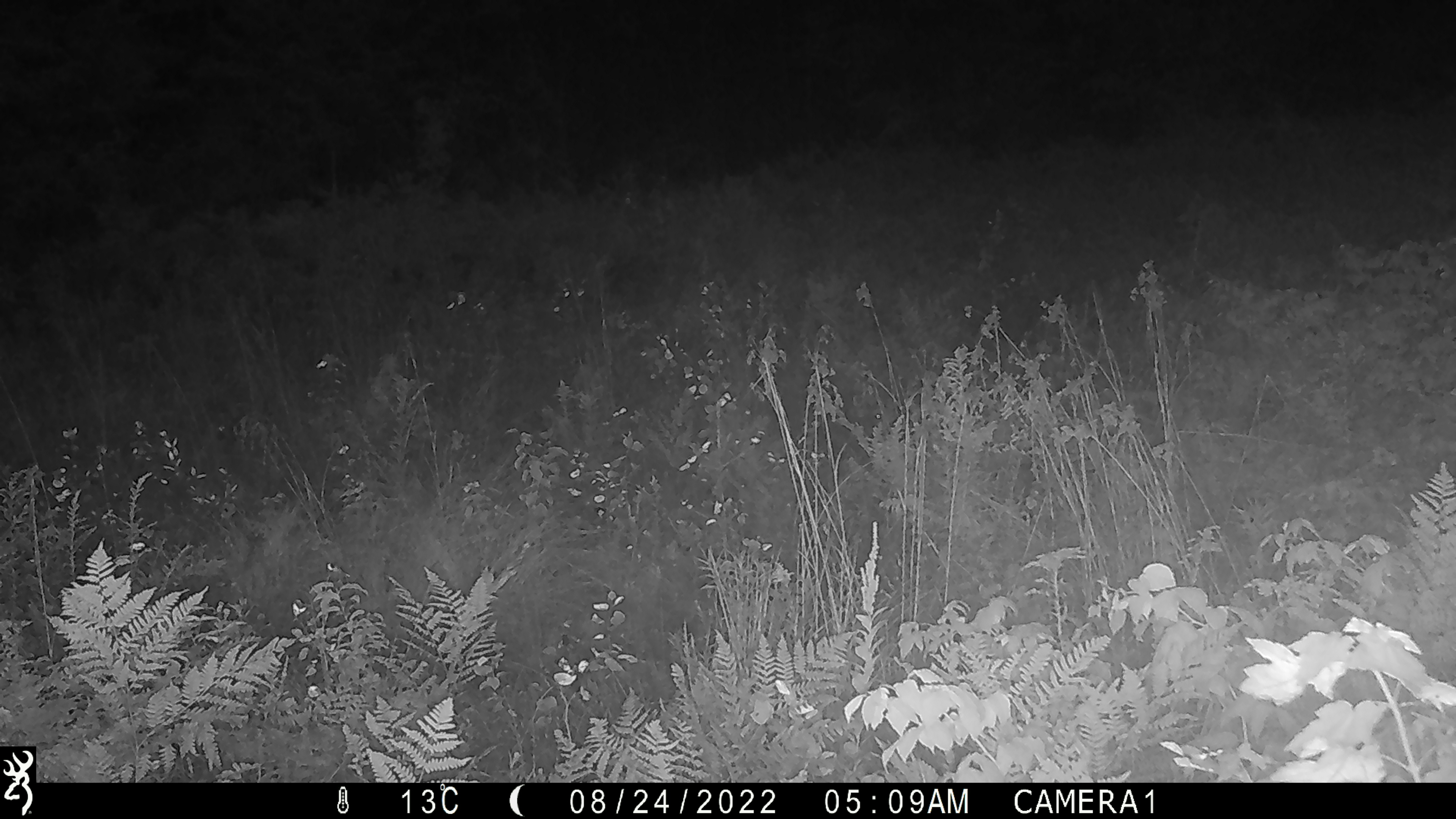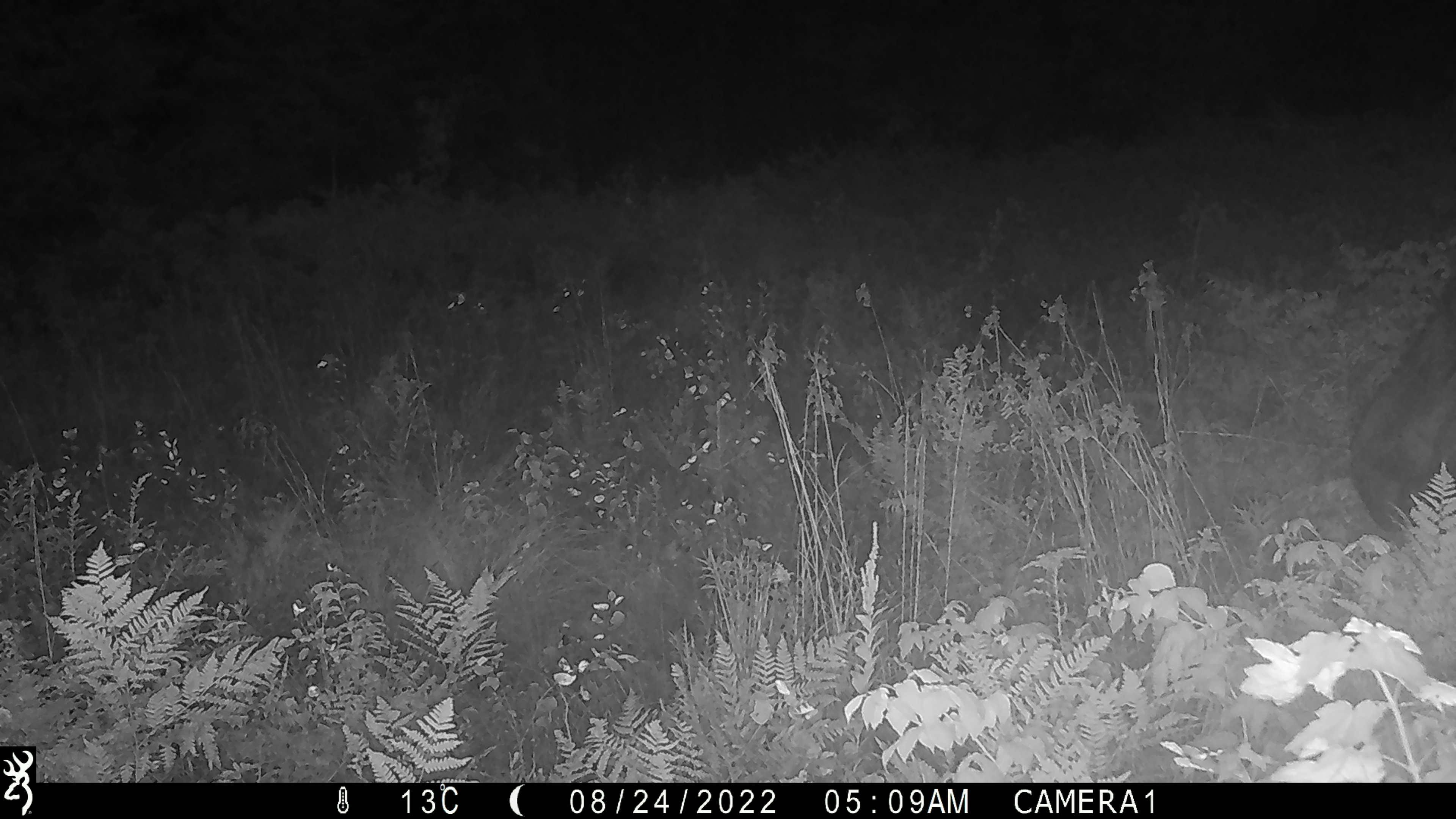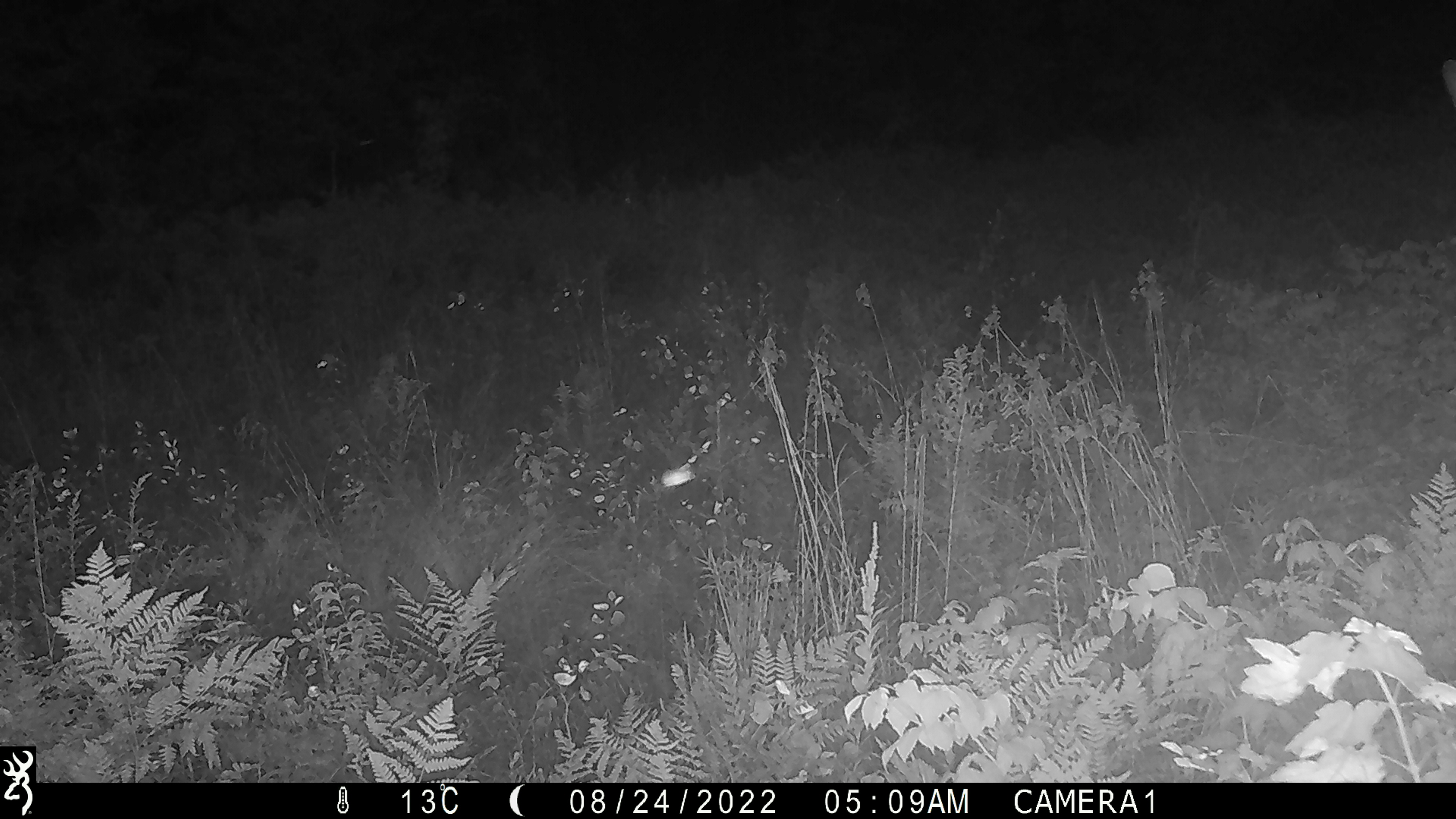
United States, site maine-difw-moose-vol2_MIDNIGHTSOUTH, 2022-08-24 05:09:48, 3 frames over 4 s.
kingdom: Animalia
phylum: Chordata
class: Mammalia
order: Artiodactyla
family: Cervidae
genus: Alces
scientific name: Alces alces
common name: moose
Moose (Alces alces).